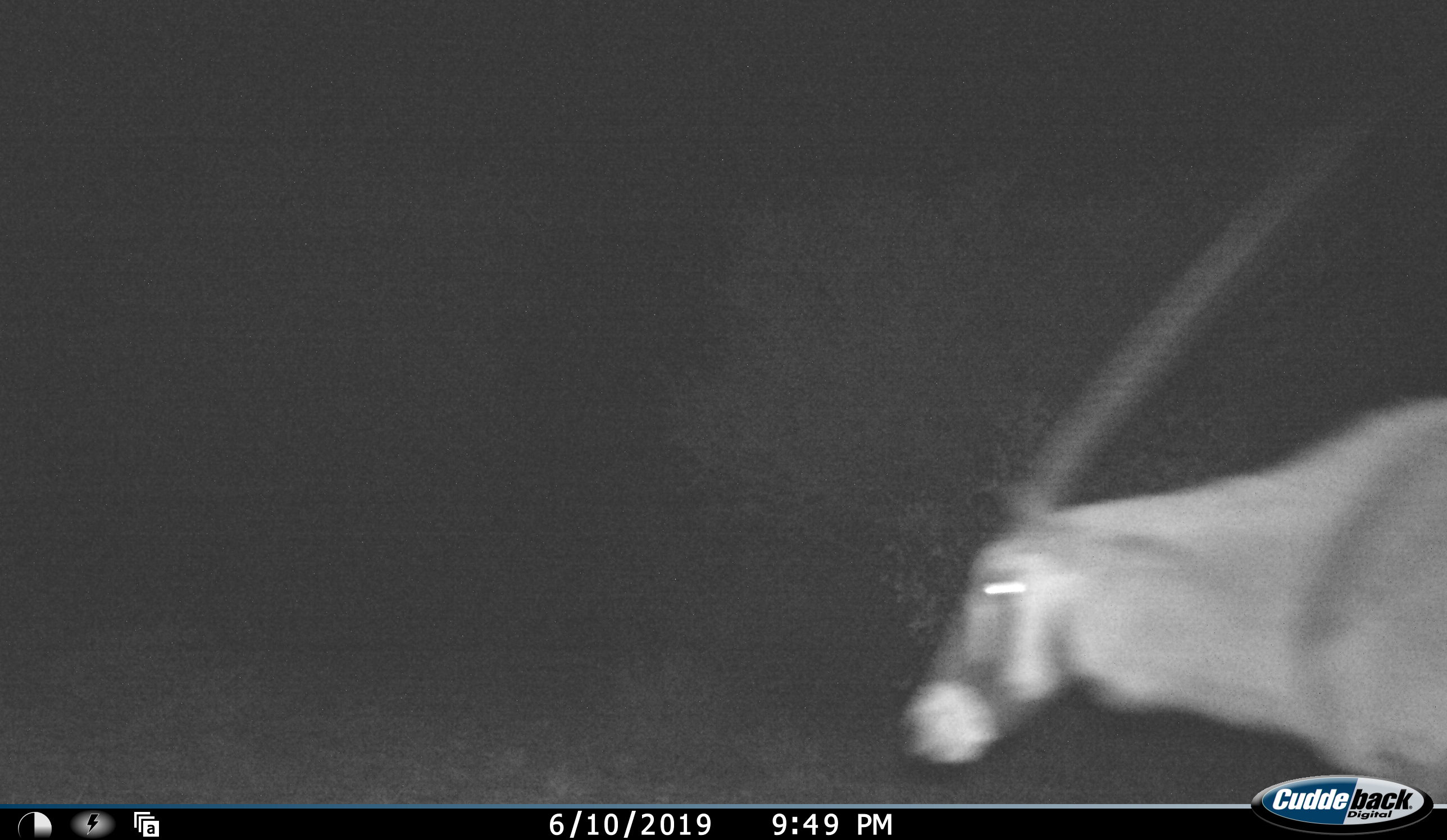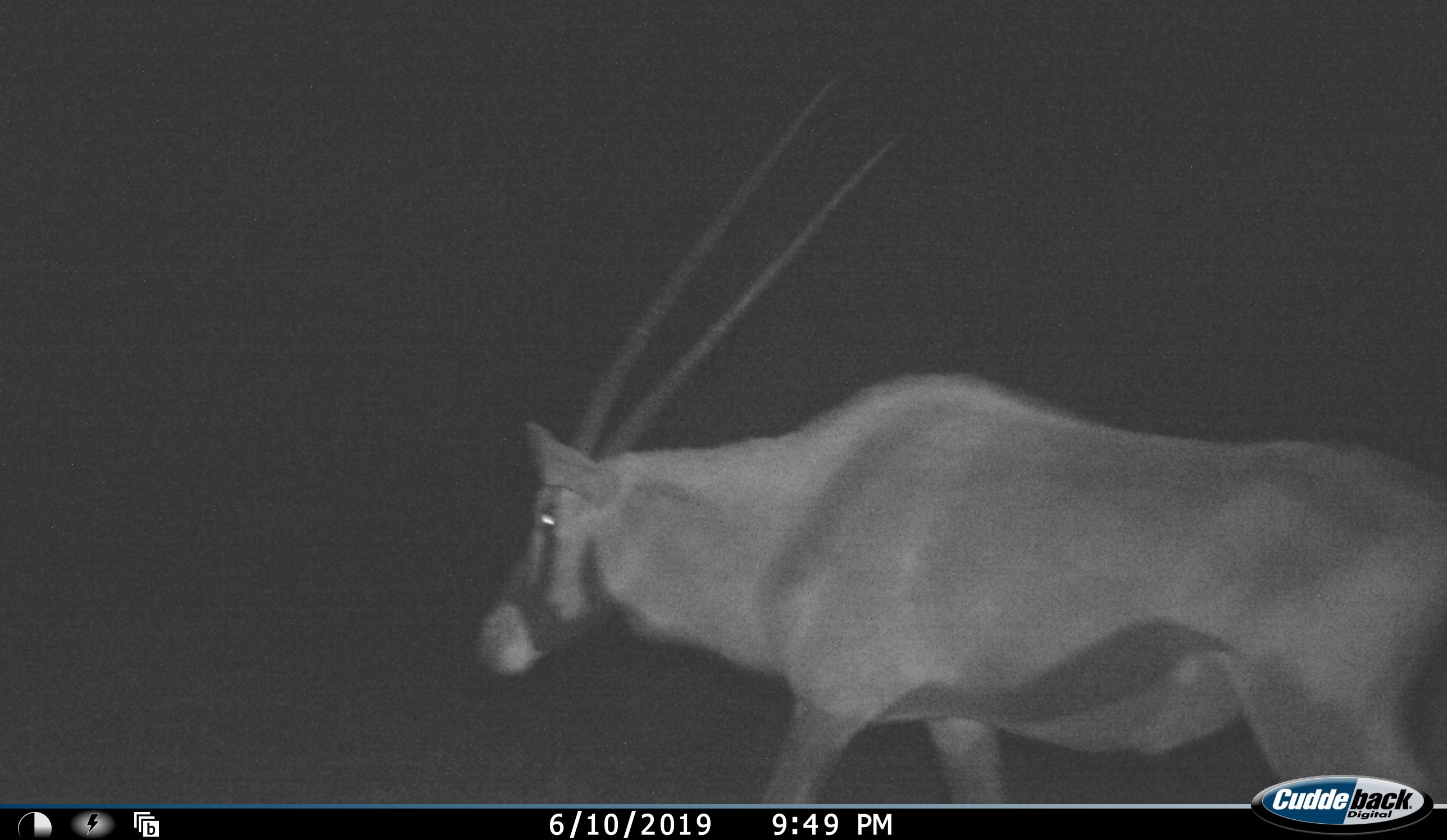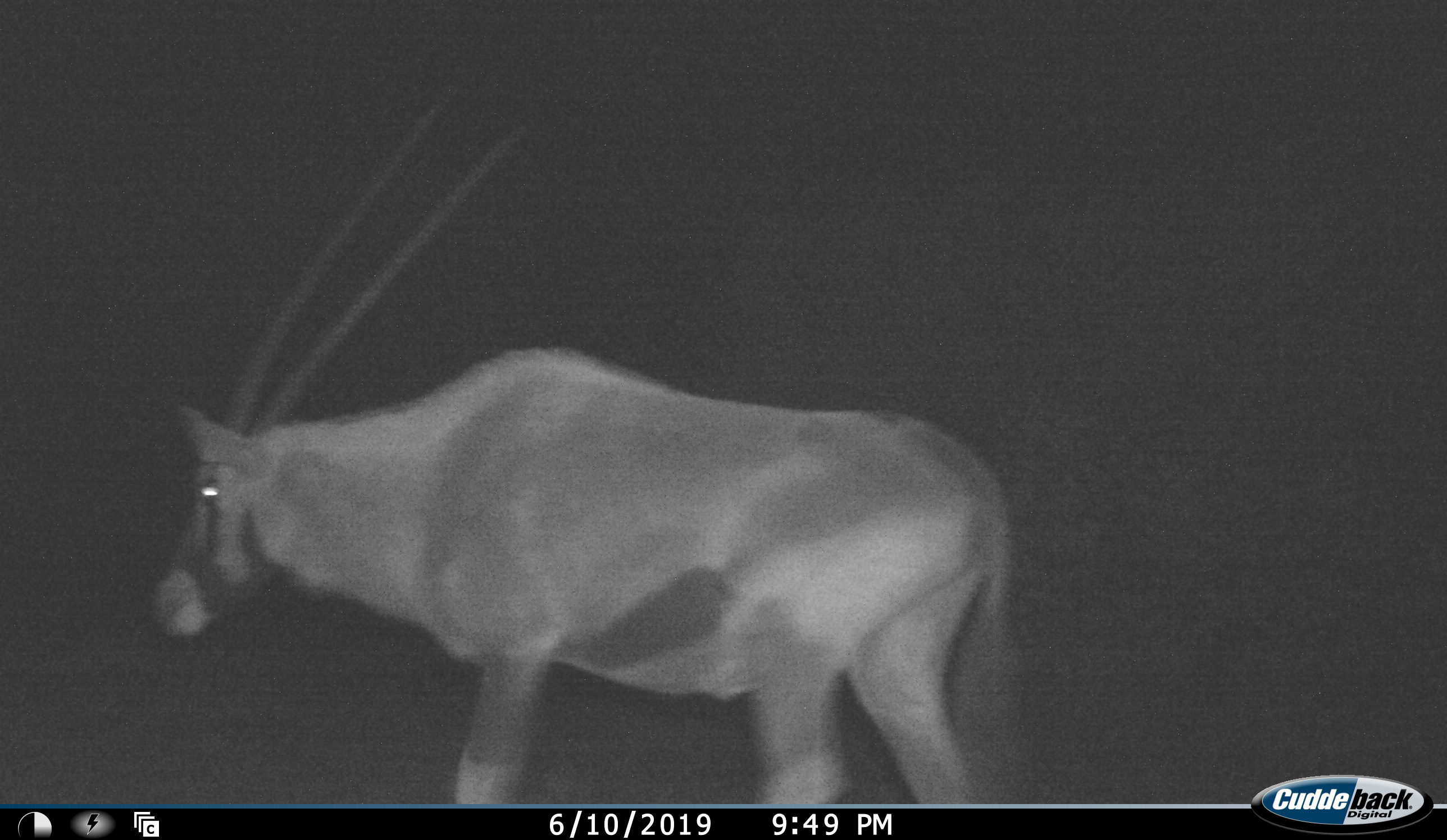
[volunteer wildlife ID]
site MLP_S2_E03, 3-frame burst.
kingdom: Animalia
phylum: Chordata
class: Mammalia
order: Artiodactyla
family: Bovidae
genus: Oryx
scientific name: Oryx gazella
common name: gemsbok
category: oryx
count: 1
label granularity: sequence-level